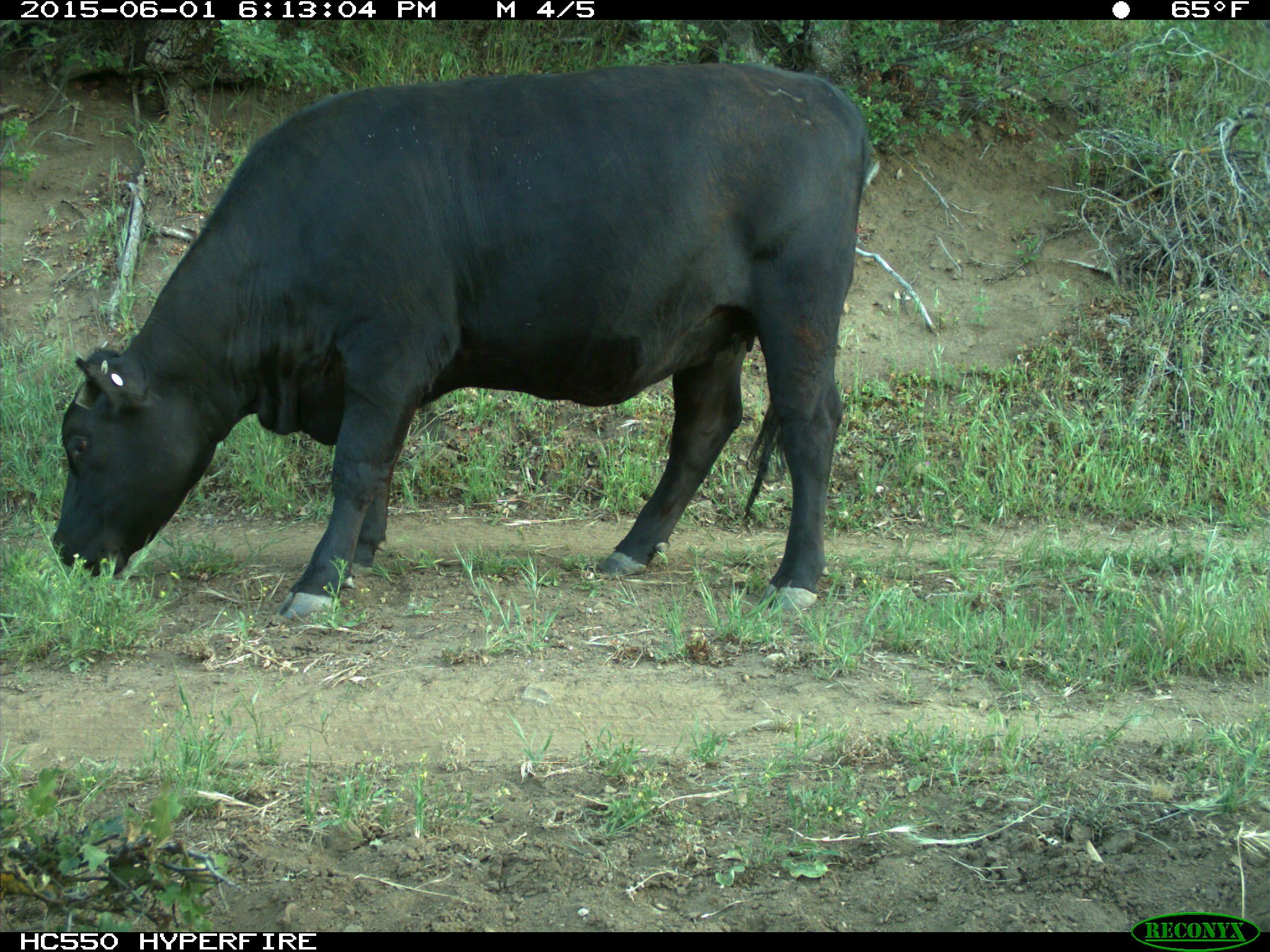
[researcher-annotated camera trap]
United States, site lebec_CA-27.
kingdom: Animalia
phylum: Chordata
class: Mammalia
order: Artiodactyla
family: Bovidae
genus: Bos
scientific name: Bos taurus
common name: domestic cow